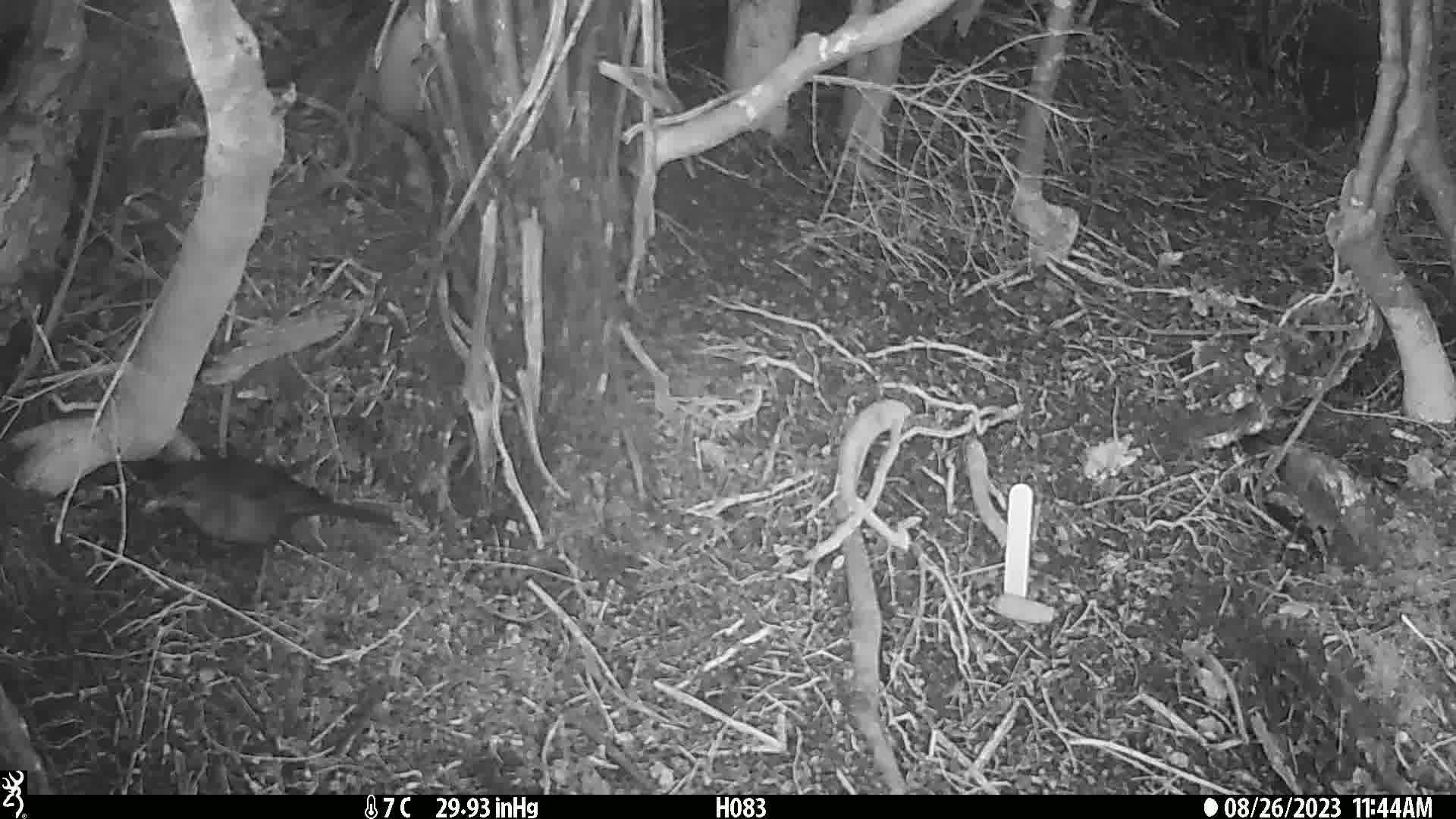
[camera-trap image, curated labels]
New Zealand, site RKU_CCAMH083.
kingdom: Animalia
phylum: Chordata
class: Aves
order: Passeriformes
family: Turdidae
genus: Turdus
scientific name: Turdus merula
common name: eurasian blackbird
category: blackbird